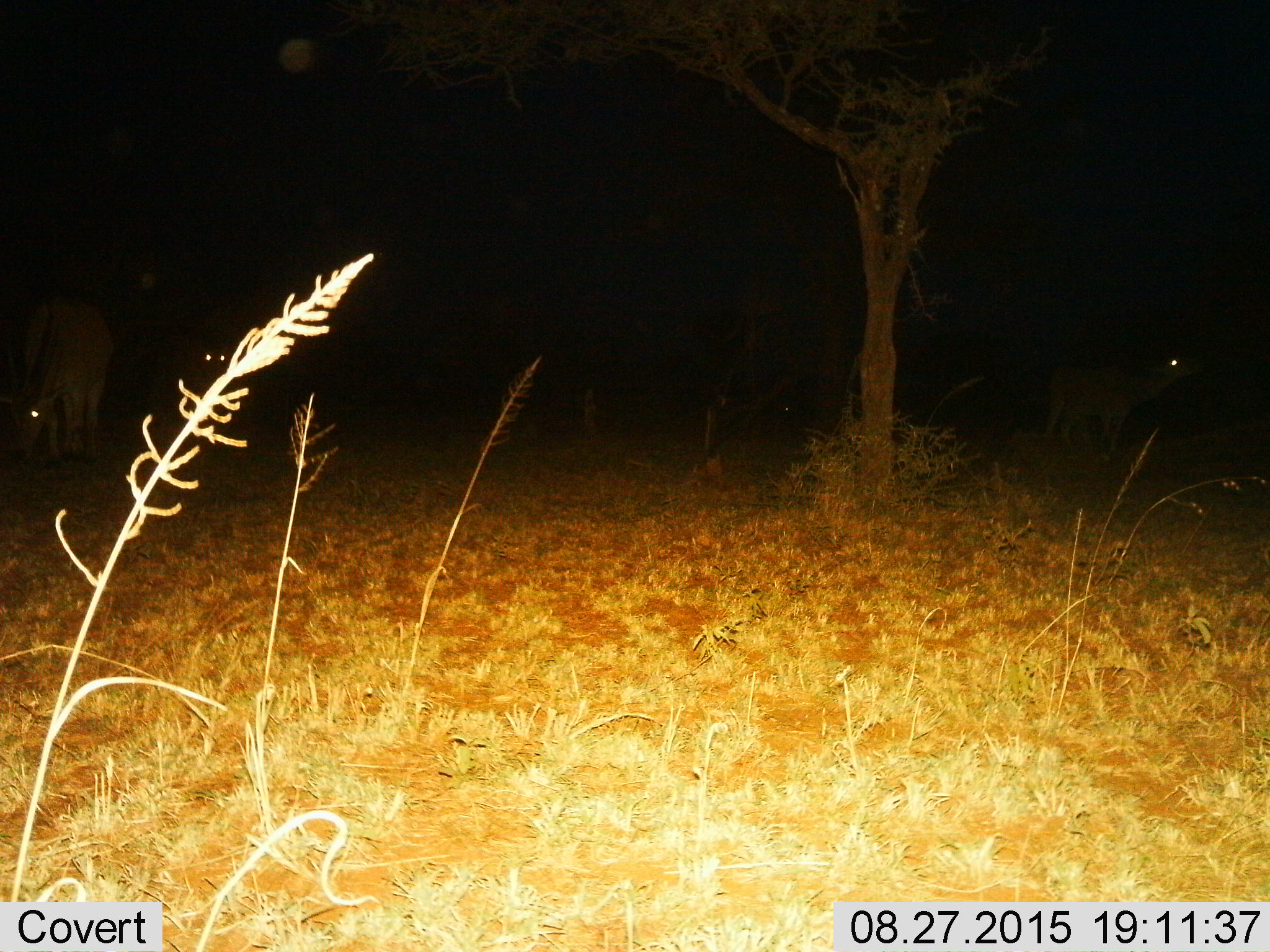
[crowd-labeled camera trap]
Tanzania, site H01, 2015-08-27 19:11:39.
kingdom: Animalia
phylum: Chordata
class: Mammalia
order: Artiodactyla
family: Bovidae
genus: Tragelaphus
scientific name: Tragelaphus oryx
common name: eland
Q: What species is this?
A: Eland (Tragelaphus oryx).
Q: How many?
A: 2.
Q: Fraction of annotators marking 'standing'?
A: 33%.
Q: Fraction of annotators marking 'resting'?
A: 0%.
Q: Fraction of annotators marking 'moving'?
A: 0%.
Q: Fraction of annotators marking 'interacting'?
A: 0%.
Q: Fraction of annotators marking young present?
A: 0%.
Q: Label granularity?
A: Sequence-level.